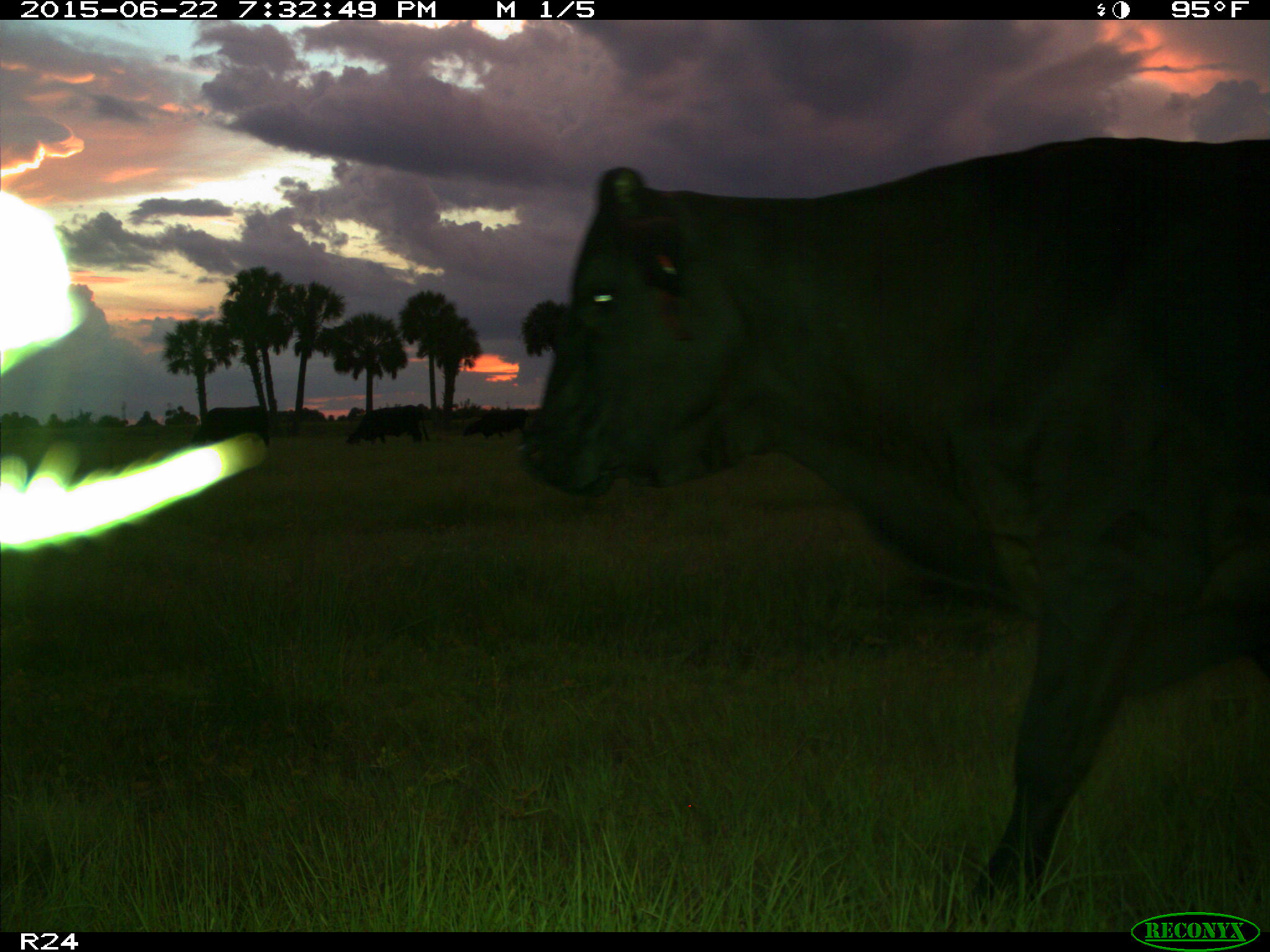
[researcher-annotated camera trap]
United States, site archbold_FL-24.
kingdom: Animalia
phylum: Chordata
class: Mammalia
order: Artiodactyla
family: Bovidae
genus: Bos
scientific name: Bos taurus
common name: domestic cow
Bos taurus (domestic cow).